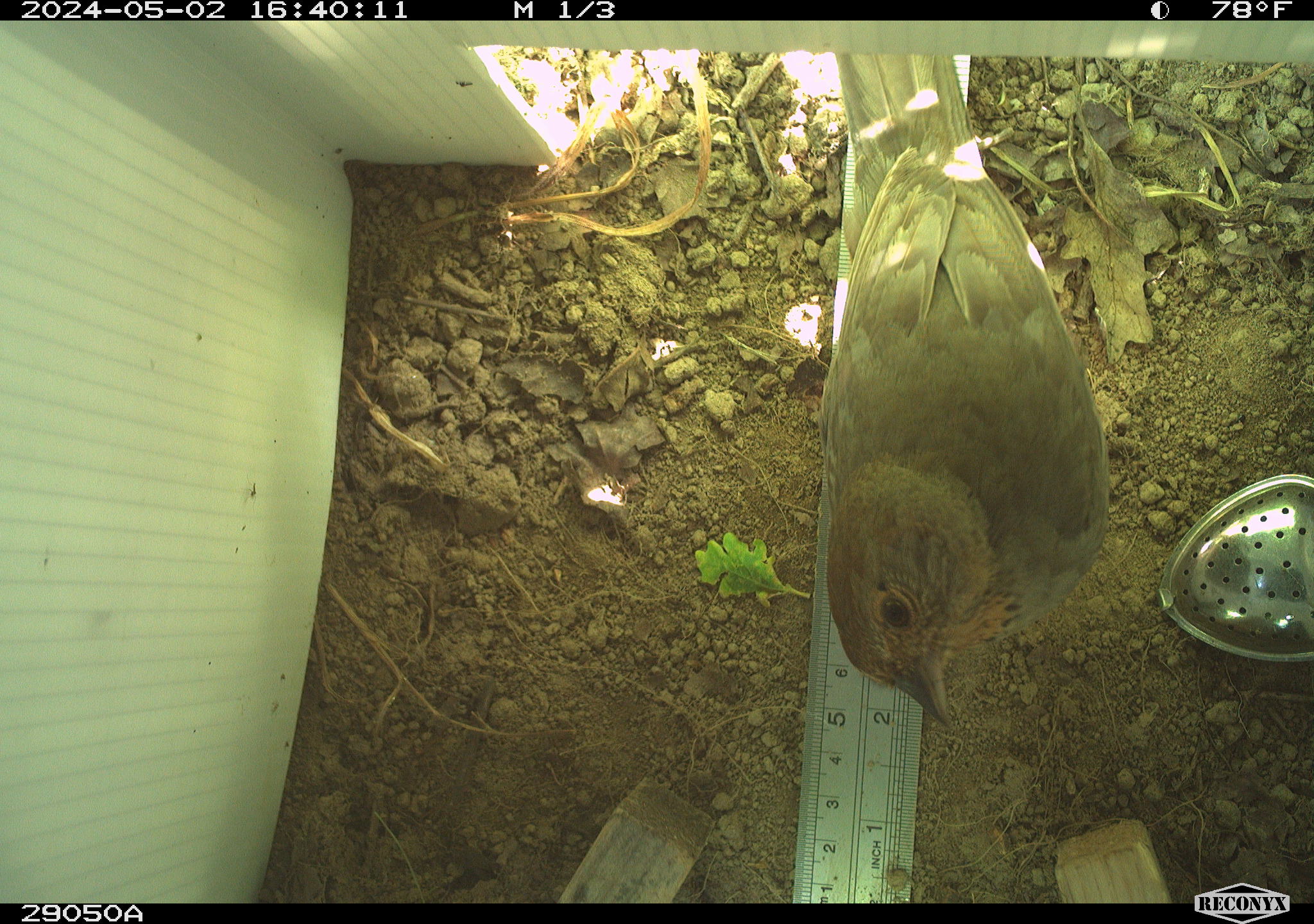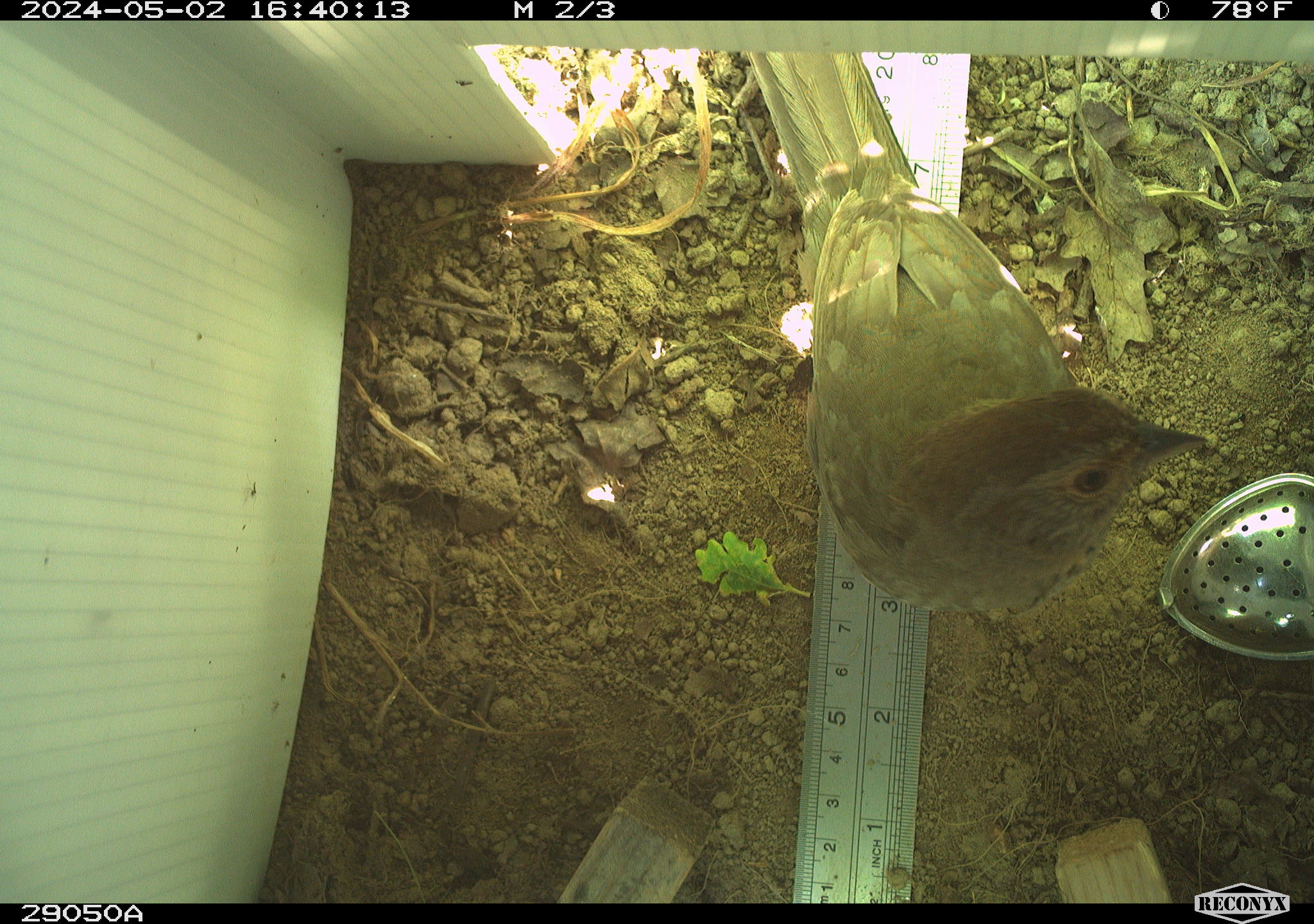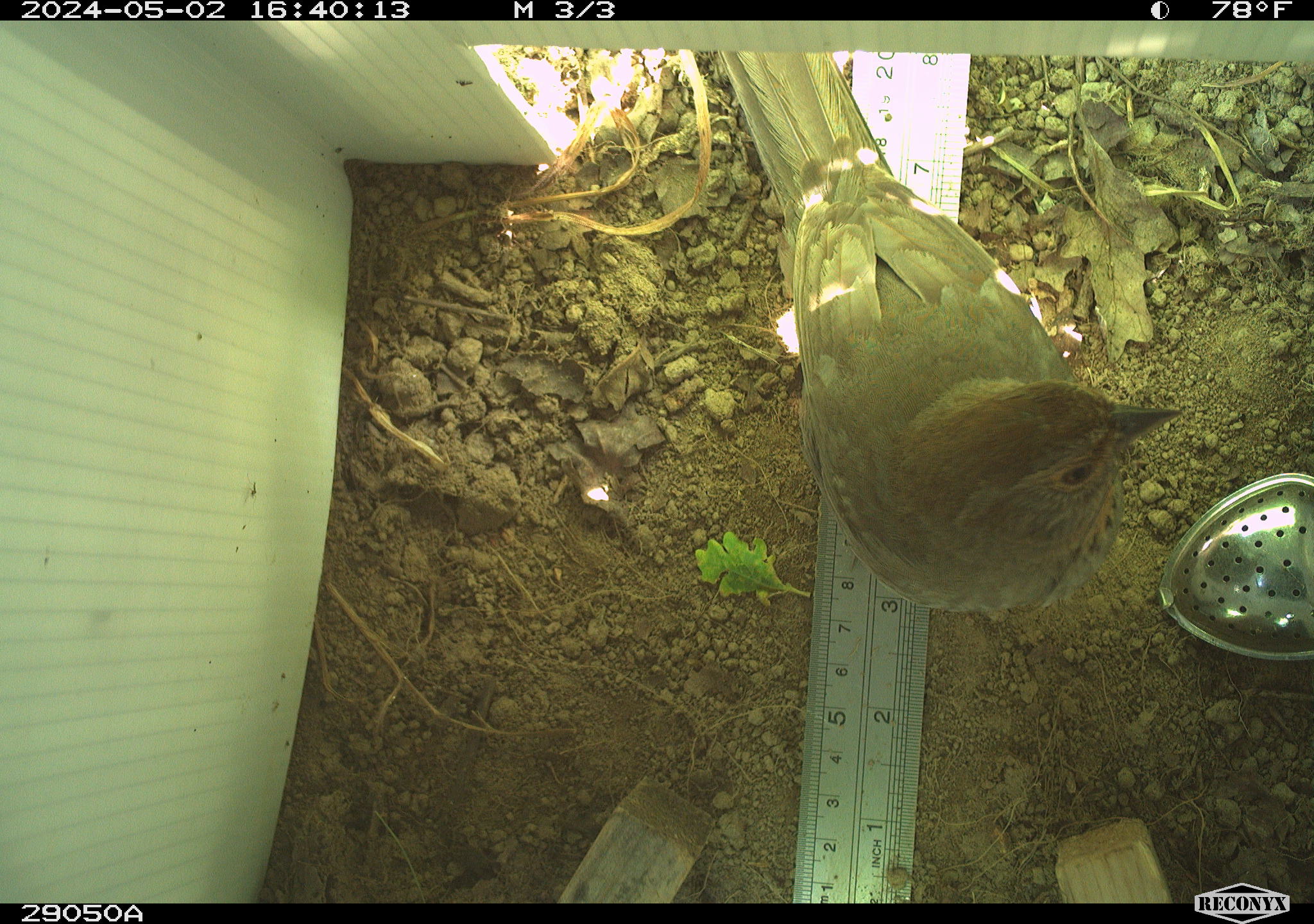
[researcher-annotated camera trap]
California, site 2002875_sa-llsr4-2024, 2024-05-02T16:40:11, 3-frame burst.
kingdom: Animalia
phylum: Chordata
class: Aves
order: Passeriformes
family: Passerellidae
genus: Melozone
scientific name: Melozone crissalis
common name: california towhee